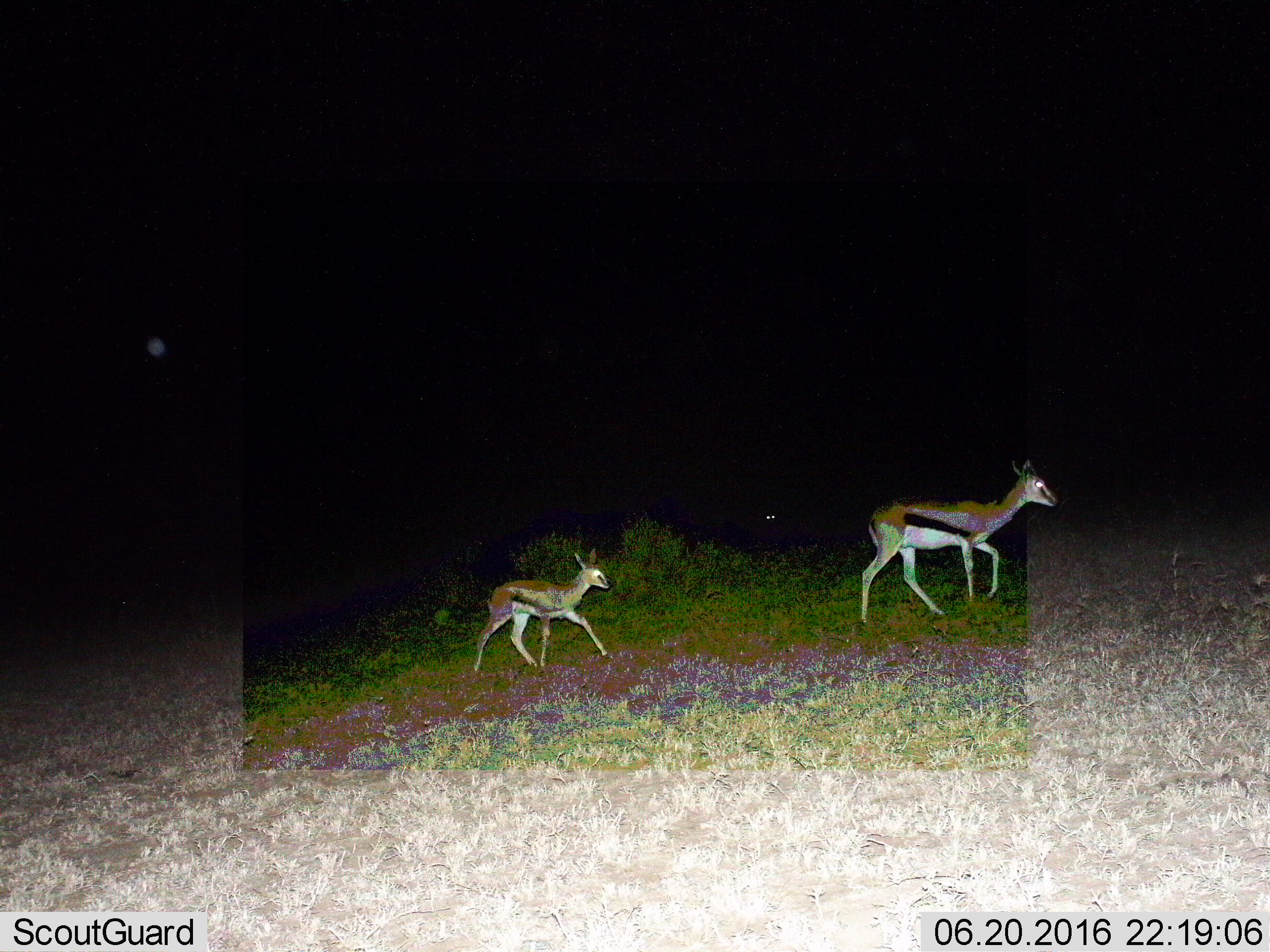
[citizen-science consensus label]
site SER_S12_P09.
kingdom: Animalia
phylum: Chordata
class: Mammalia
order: Artiodactyla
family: Bovidae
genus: Eudorcas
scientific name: Eudorcas thomsonii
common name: thomson's gazelle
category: gazellethomsons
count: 2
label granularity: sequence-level